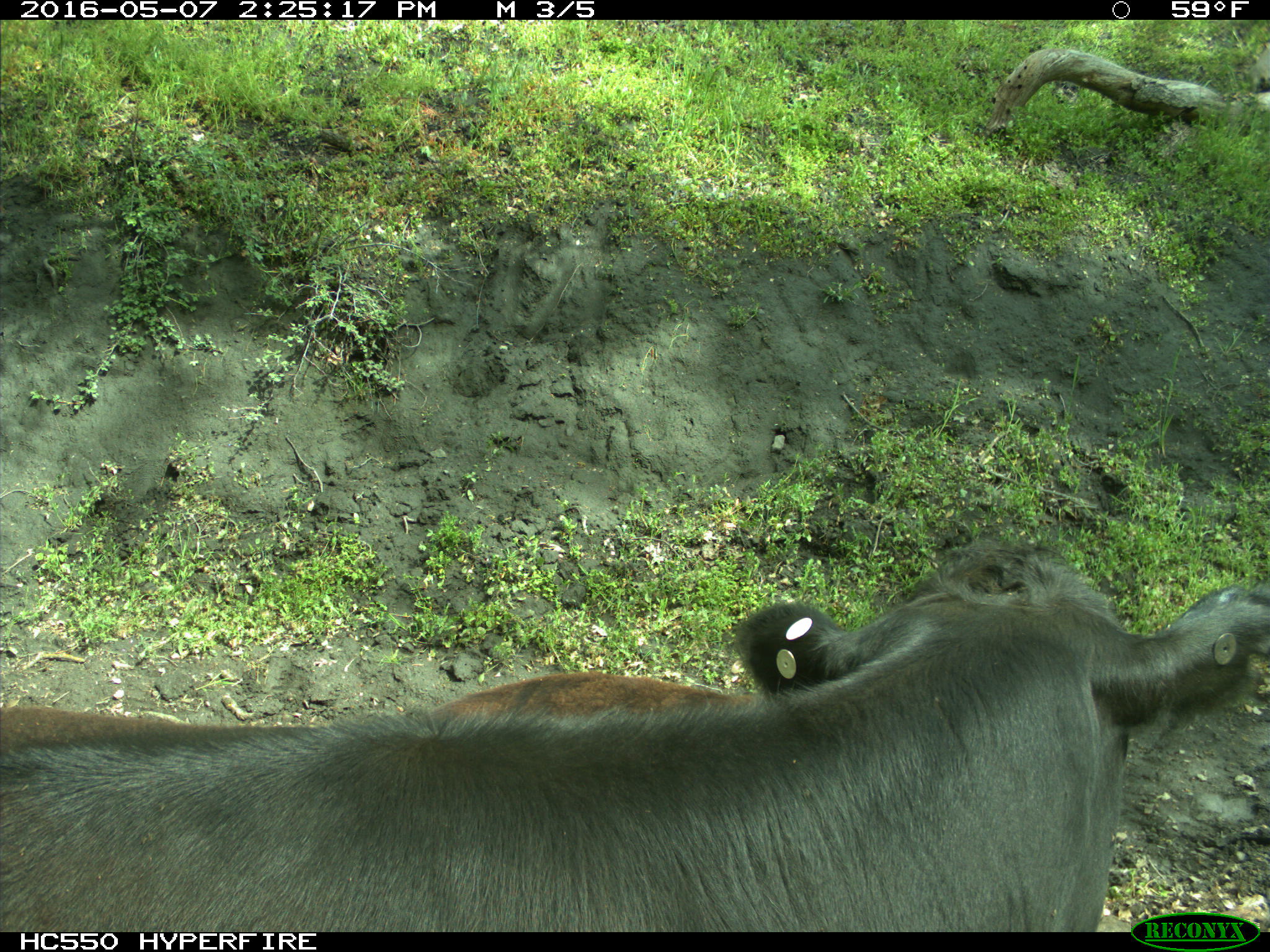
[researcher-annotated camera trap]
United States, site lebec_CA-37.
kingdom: Animalia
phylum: Chordata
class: Mammalia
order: Artiodactyla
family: Bovidae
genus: Bos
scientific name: Bos taurus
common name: domestic cow